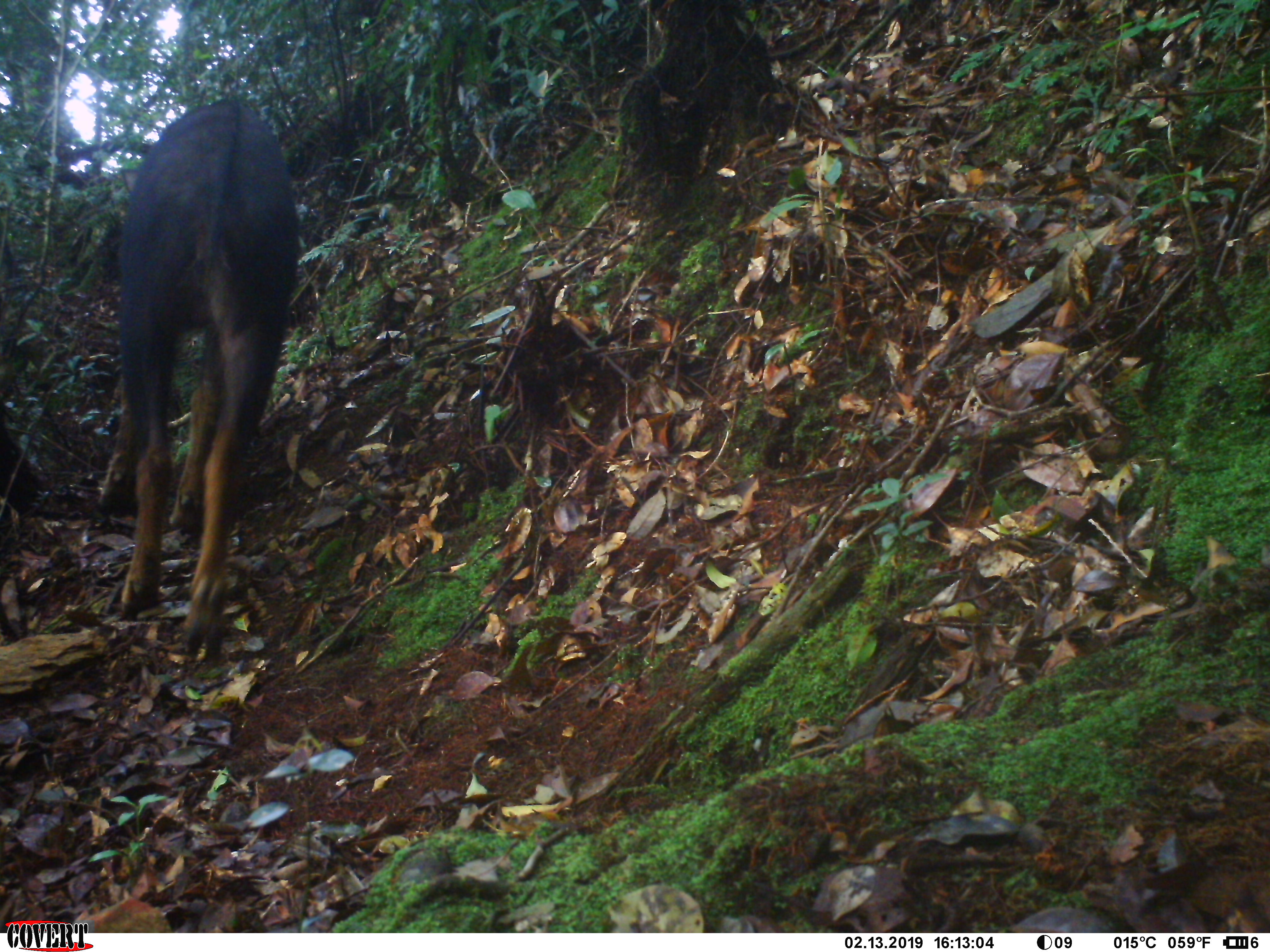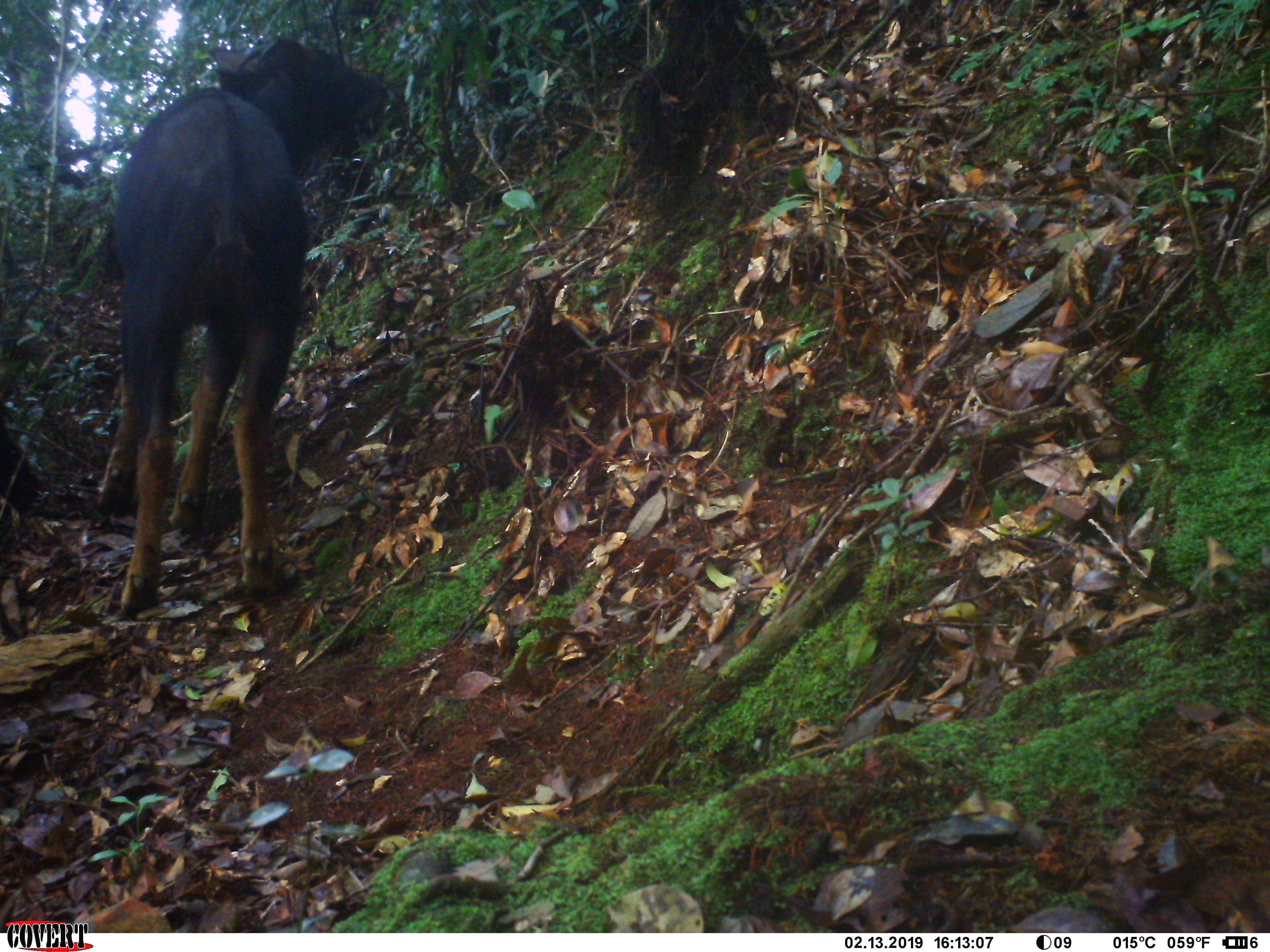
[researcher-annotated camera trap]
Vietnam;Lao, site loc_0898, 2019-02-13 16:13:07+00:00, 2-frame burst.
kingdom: Animalia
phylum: Chordata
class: Mammalia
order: Artiodactyla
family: Bovidae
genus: Capricornis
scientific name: Capricornis sumatraensis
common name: chinese serow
Chinese serow (Capricornis sumatraensis). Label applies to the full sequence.